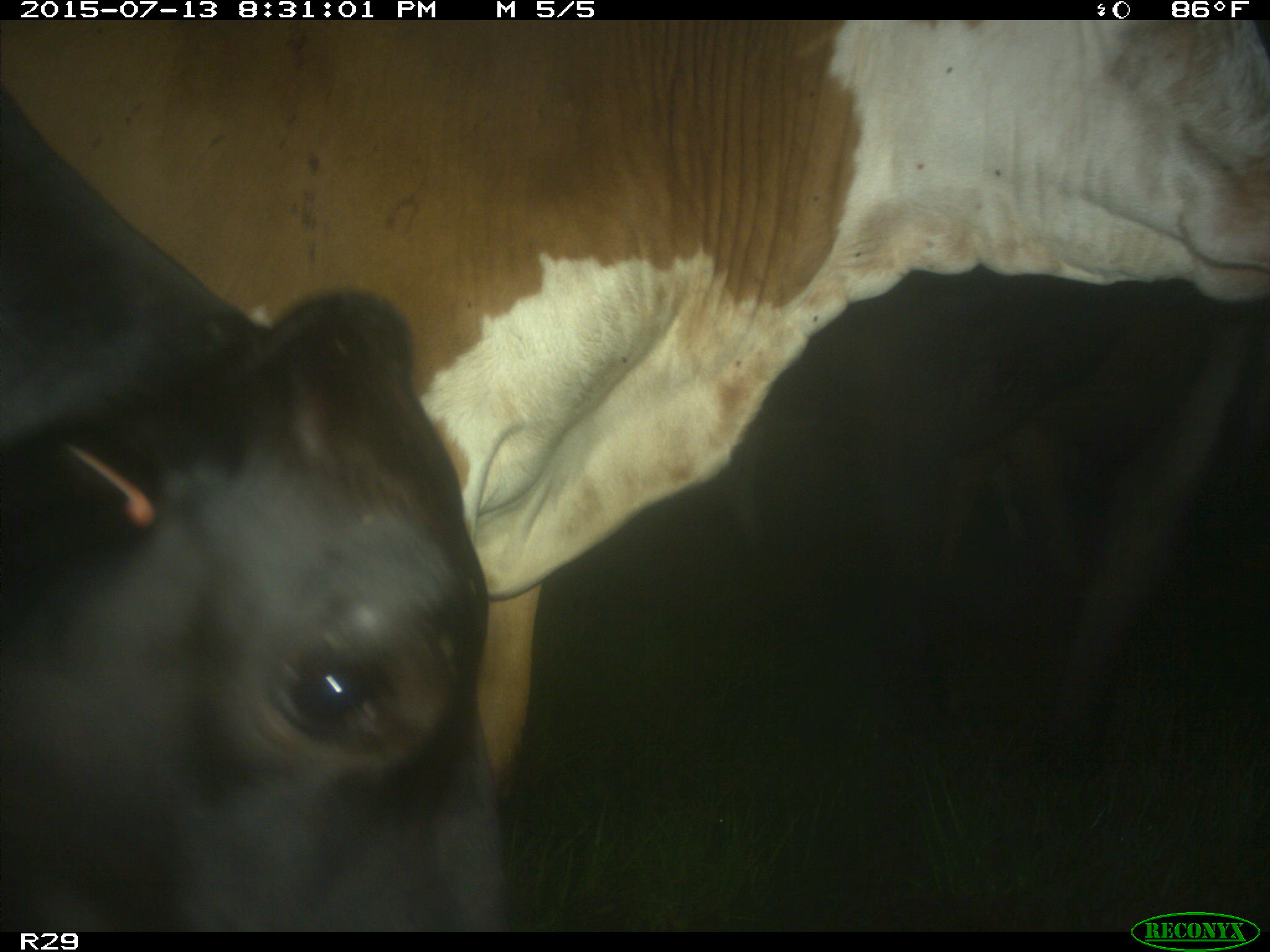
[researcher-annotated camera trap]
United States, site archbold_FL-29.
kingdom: Animalia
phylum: Chordata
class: Mammalia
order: Artiodactyla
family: Bovidae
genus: Bos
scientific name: Bos taurus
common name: domestic cow